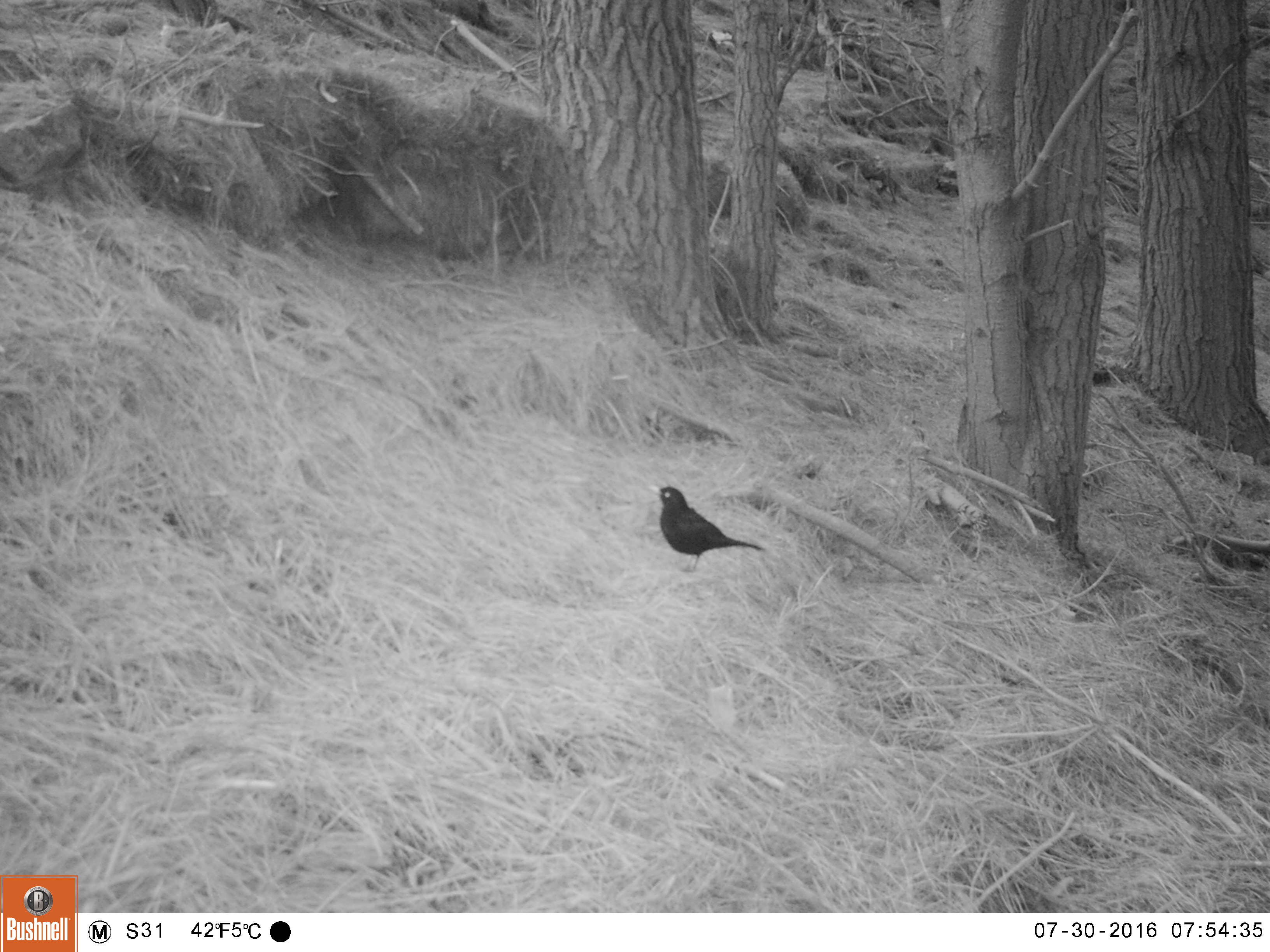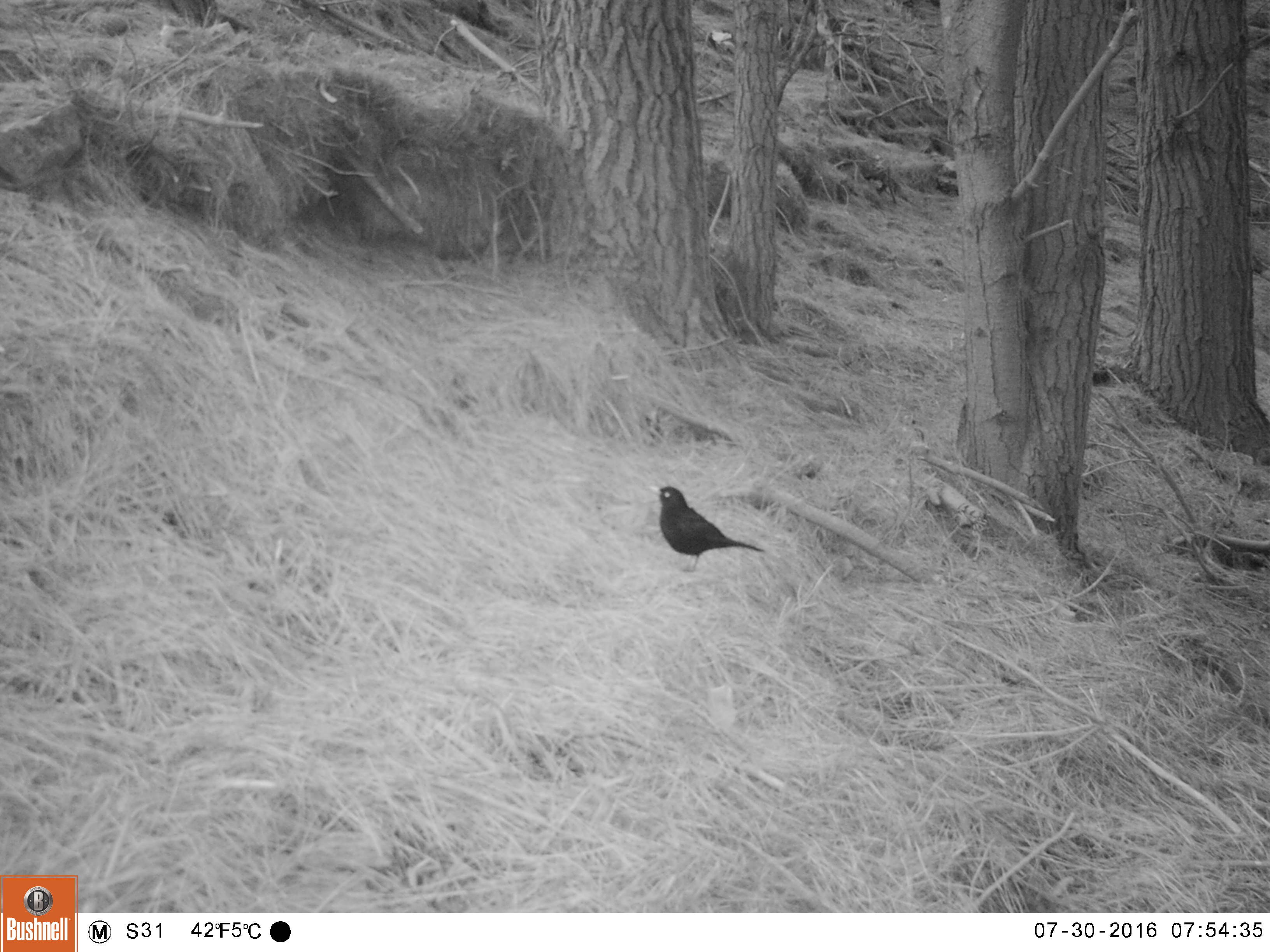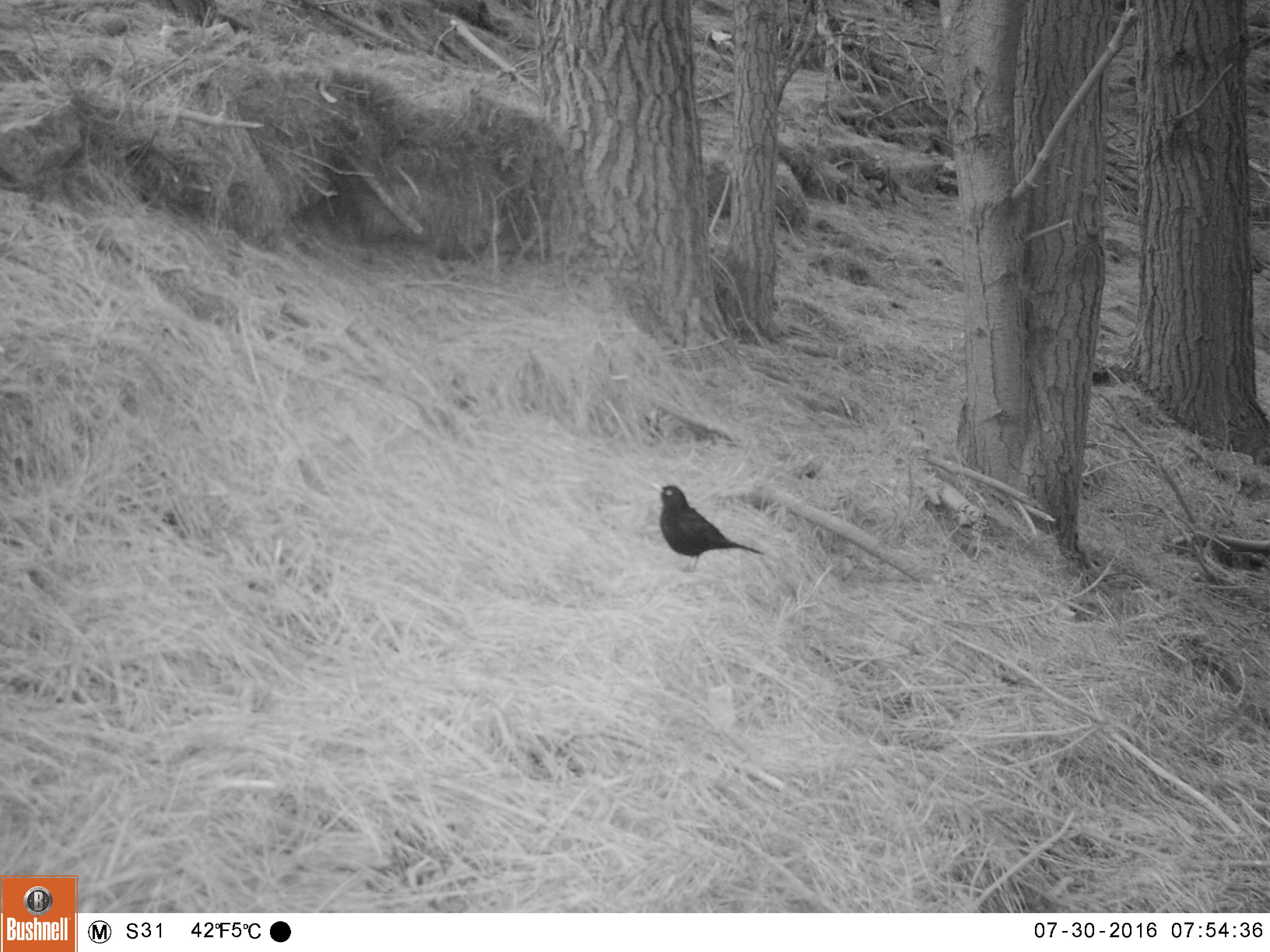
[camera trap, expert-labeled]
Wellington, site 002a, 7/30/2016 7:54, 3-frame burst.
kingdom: Animalia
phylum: Chordata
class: Aves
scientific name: Aves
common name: bird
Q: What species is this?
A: Bird (Aves).